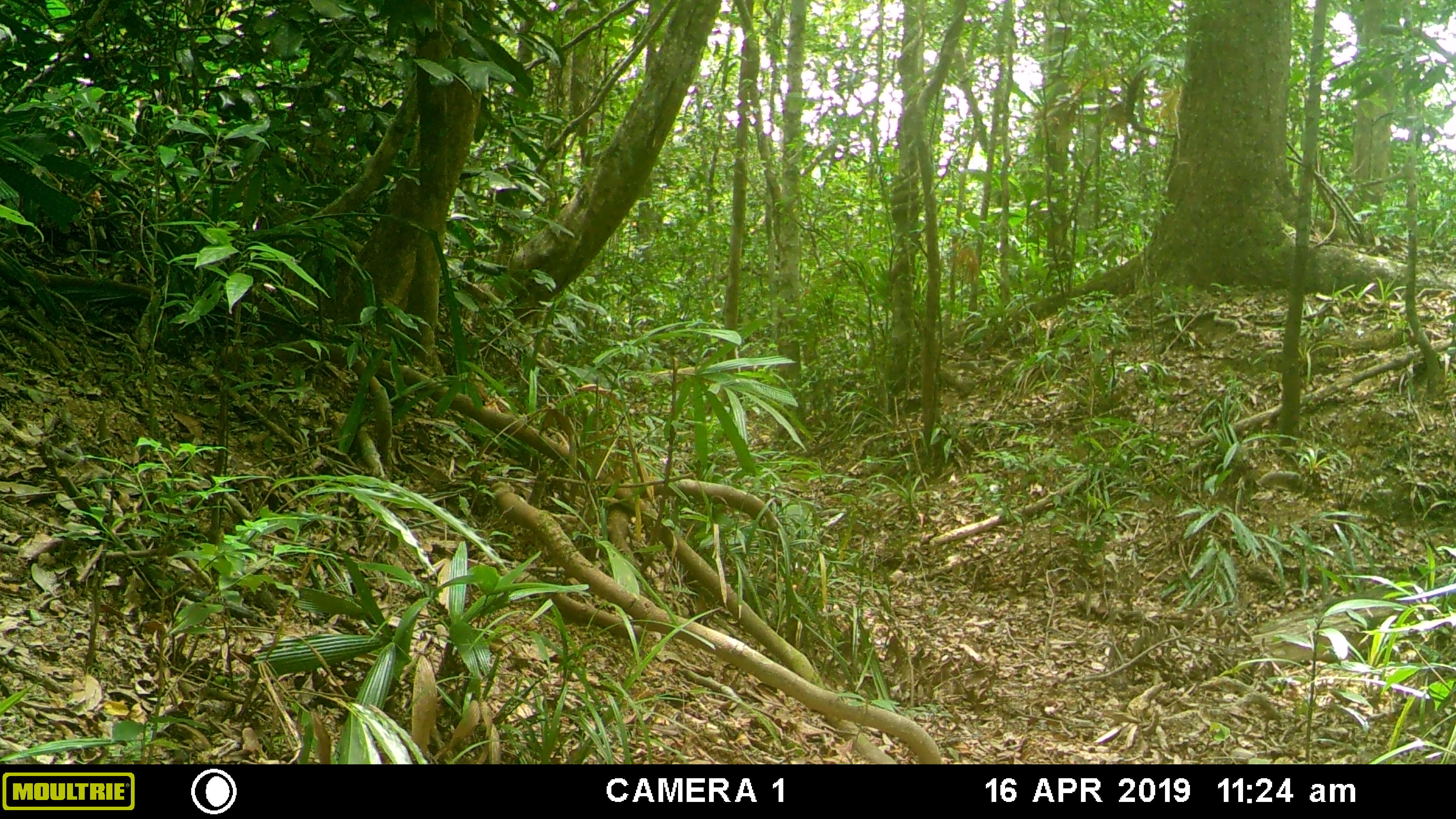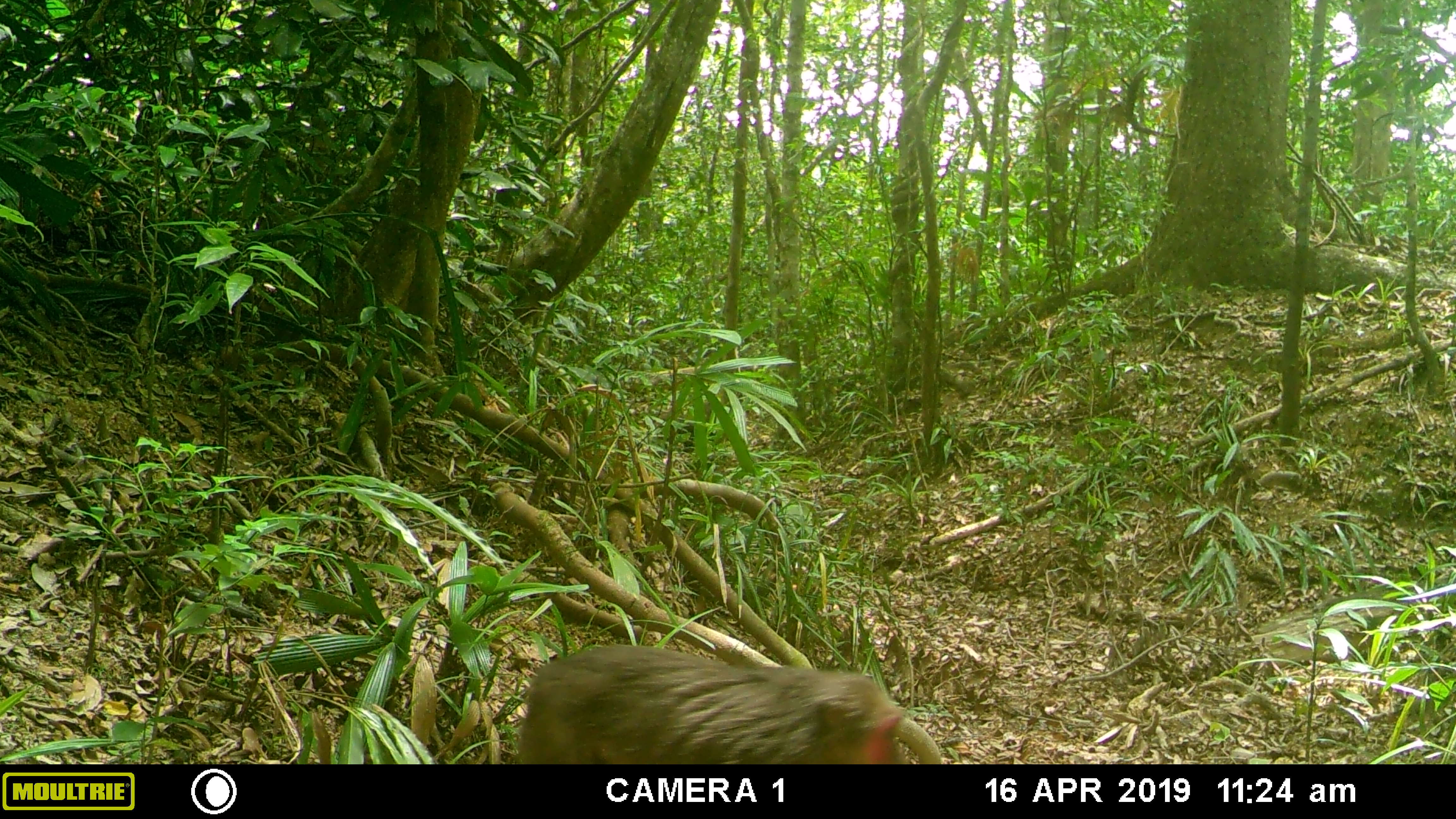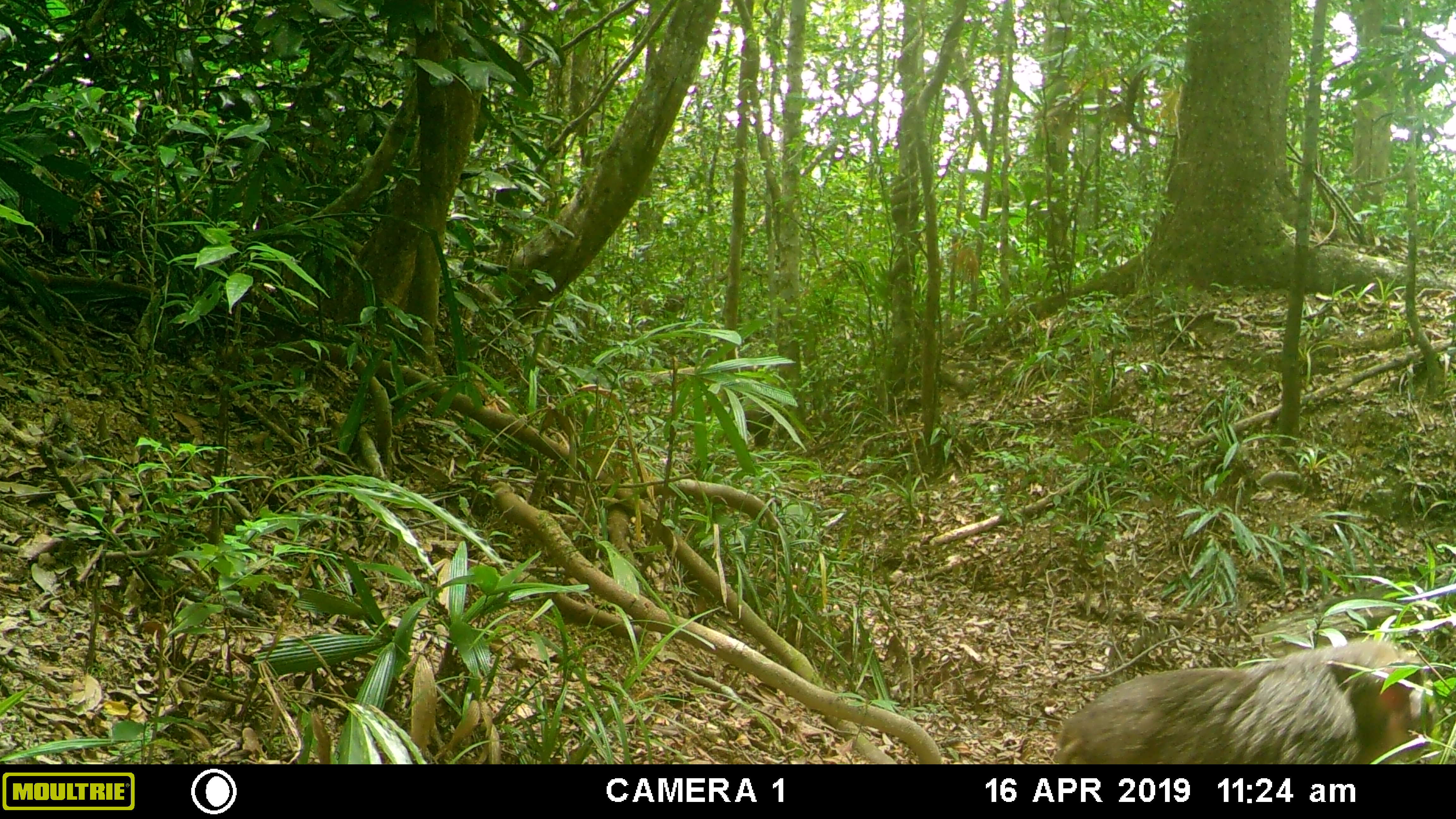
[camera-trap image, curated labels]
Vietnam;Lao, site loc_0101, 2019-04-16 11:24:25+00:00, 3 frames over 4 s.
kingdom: Animalia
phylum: Chordata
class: Mammalia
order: Primates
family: Cercopithecidae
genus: Macaca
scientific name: Macaca arctoides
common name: stump-tailed macaque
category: stump tailed macaque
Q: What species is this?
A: Stump tailed macaque (stump-tailed macaque) (Macaca arctoides).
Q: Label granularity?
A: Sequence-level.